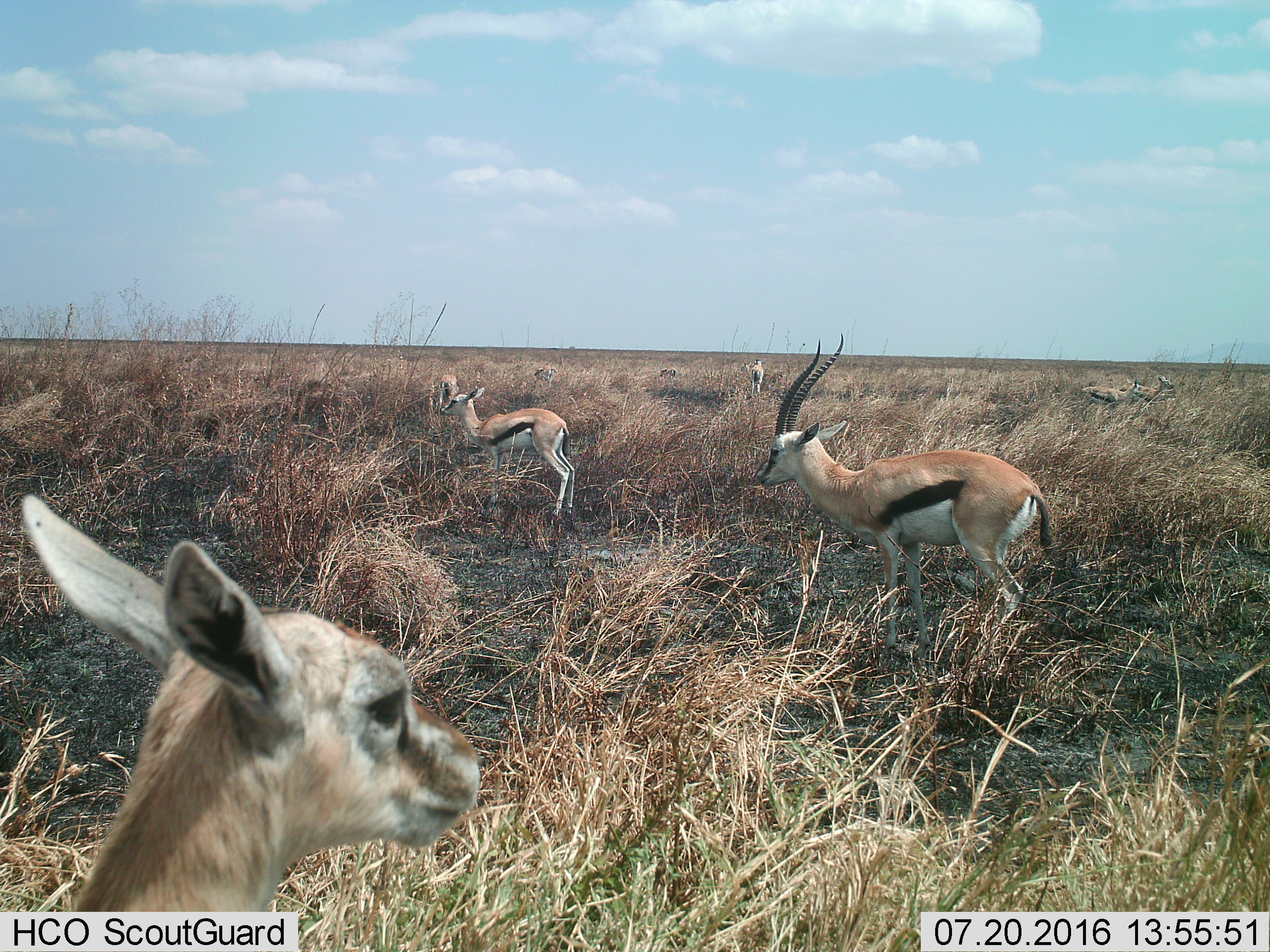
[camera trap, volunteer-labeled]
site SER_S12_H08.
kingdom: Animalia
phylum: Chordata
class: Mammalia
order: Artiodactyla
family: Bovidae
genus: Eudorcas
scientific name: Eudorcas thomsonii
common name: thomson's gazelle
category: gazellethomsons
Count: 9.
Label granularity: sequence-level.